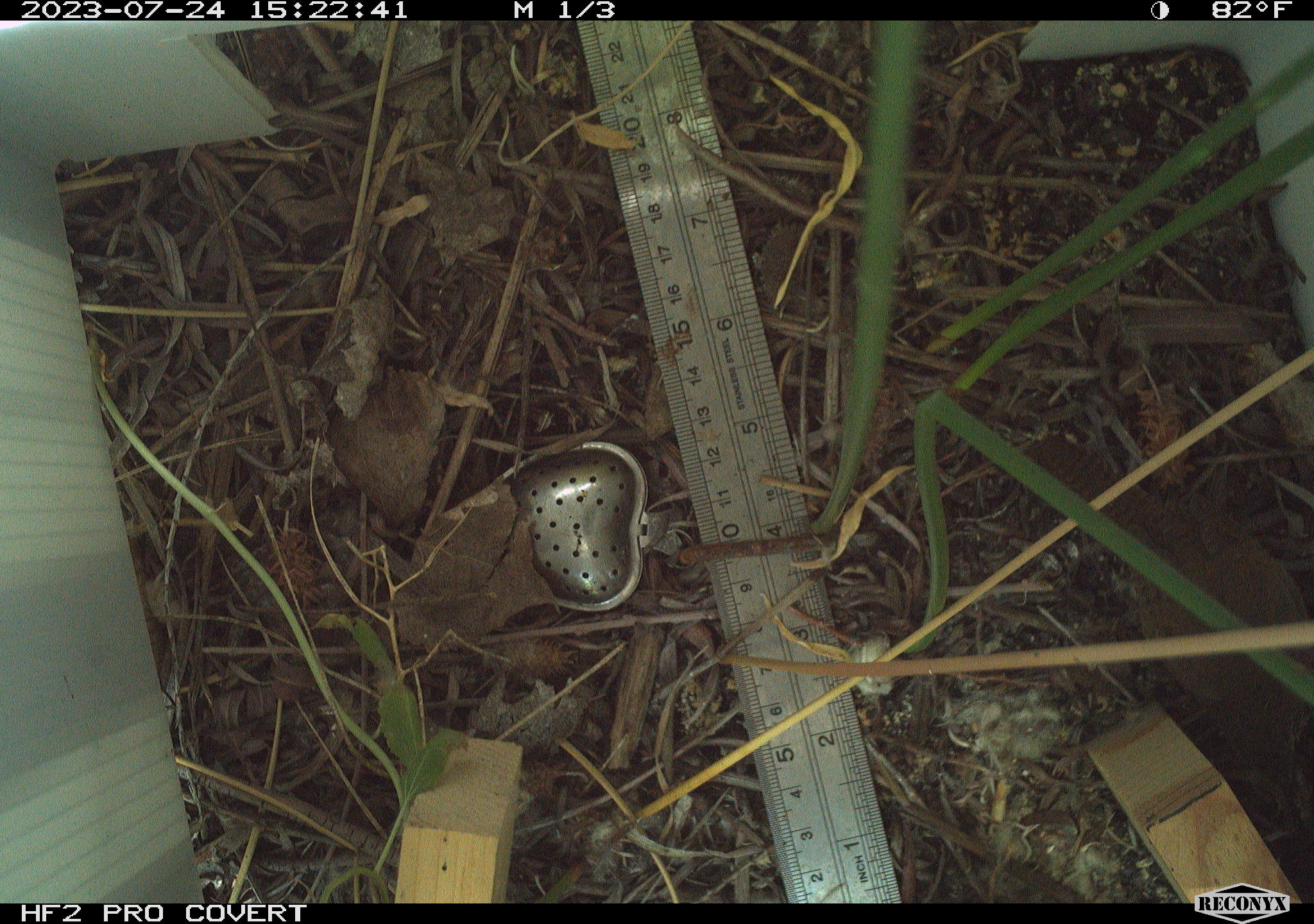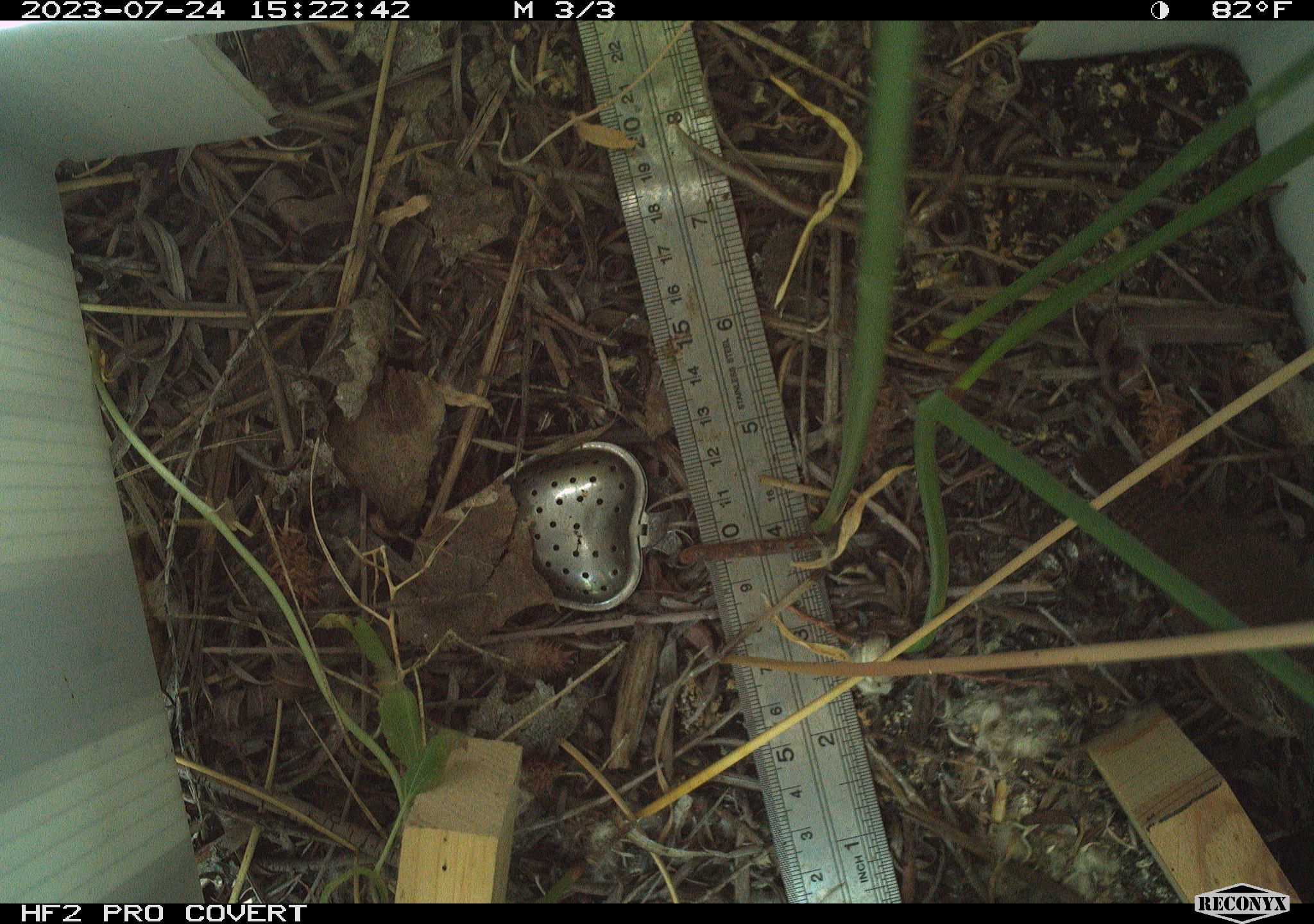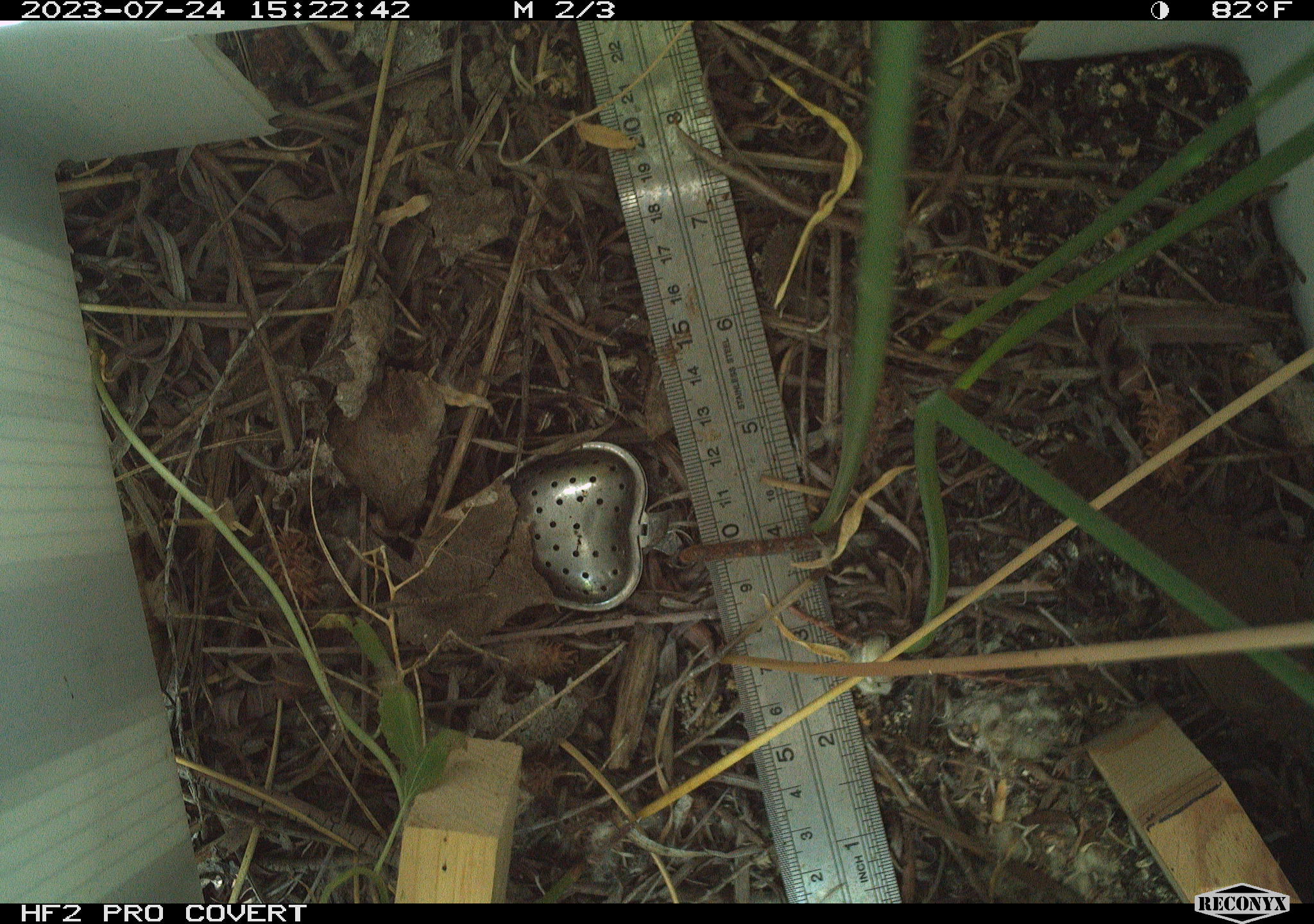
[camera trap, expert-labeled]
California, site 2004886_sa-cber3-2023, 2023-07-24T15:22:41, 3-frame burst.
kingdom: Animalia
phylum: Chordata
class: Aves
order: Passeriformes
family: Troglodytidae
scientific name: Troglodytidae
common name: wren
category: troglodytidae family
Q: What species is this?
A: Troglodytidae family (wren) (Troglodytidae).